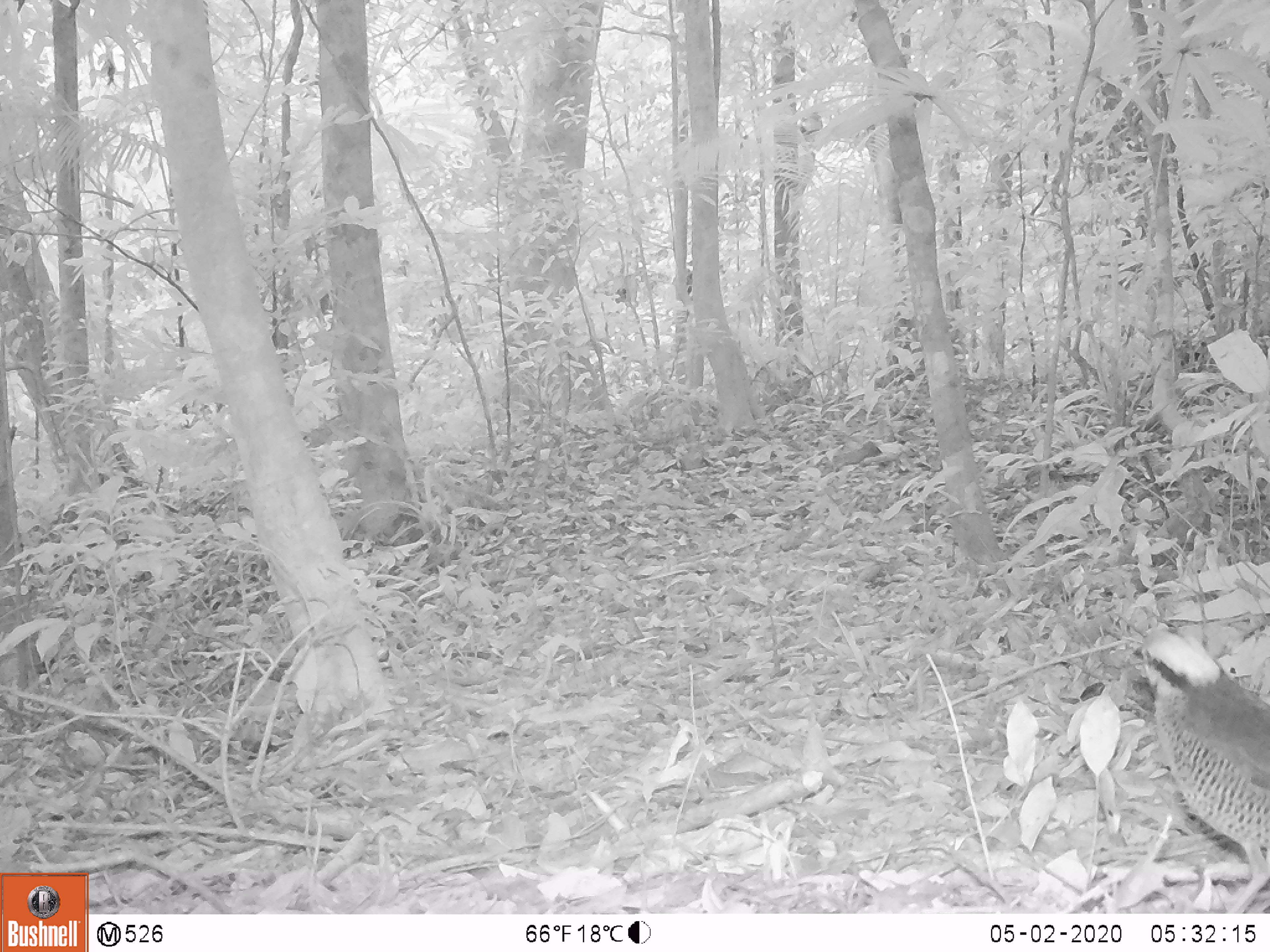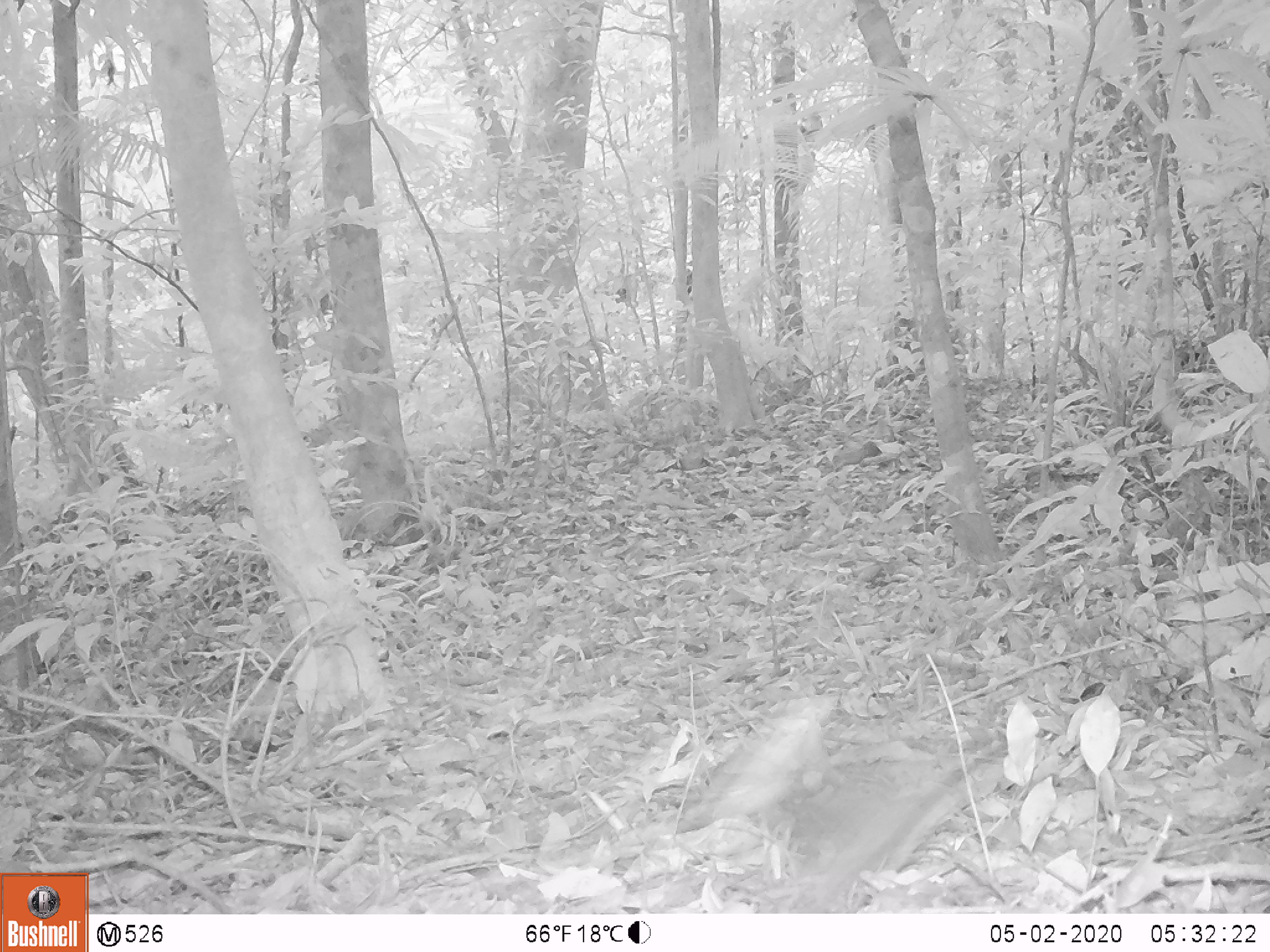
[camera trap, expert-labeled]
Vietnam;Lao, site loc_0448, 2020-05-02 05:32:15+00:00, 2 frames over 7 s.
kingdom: Animalia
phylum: Chordata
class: Aves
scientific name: Aves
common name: bird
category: unidentified bird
Unidentified bird (bird) (Aves). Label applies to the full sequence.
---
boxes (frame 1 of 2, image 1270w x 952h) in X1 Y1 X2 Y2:
unidentified bird: 1125 627 1269 913